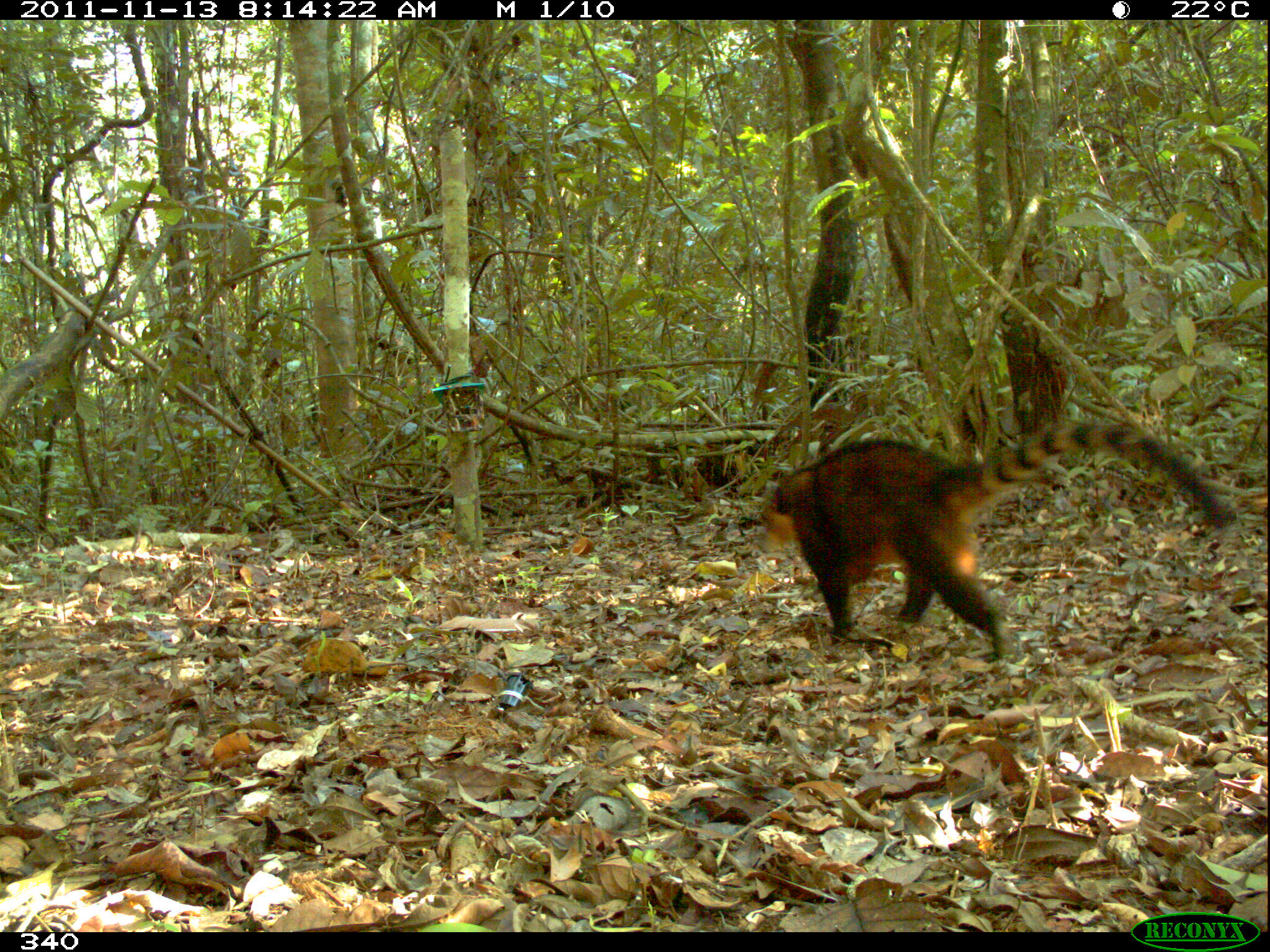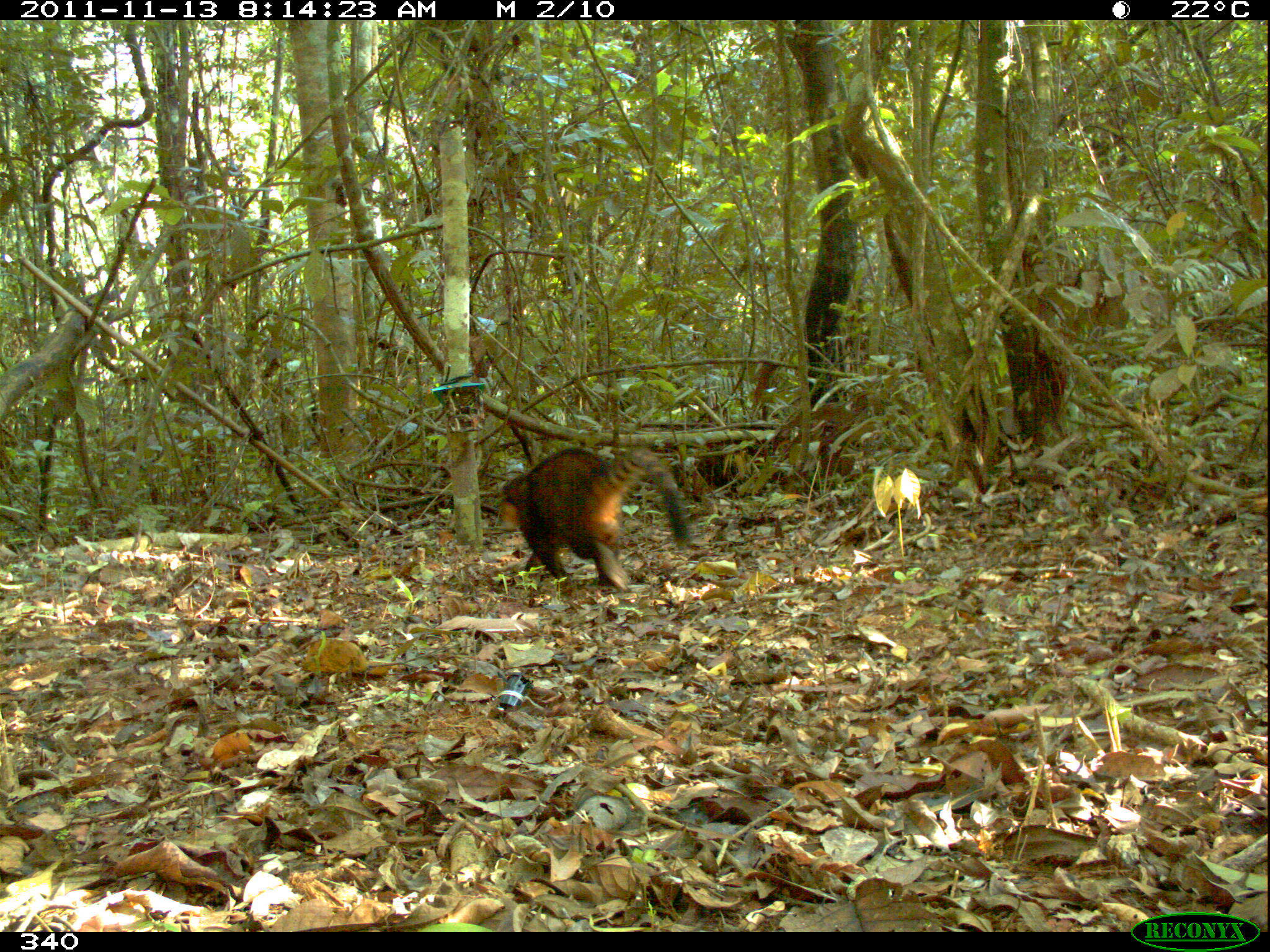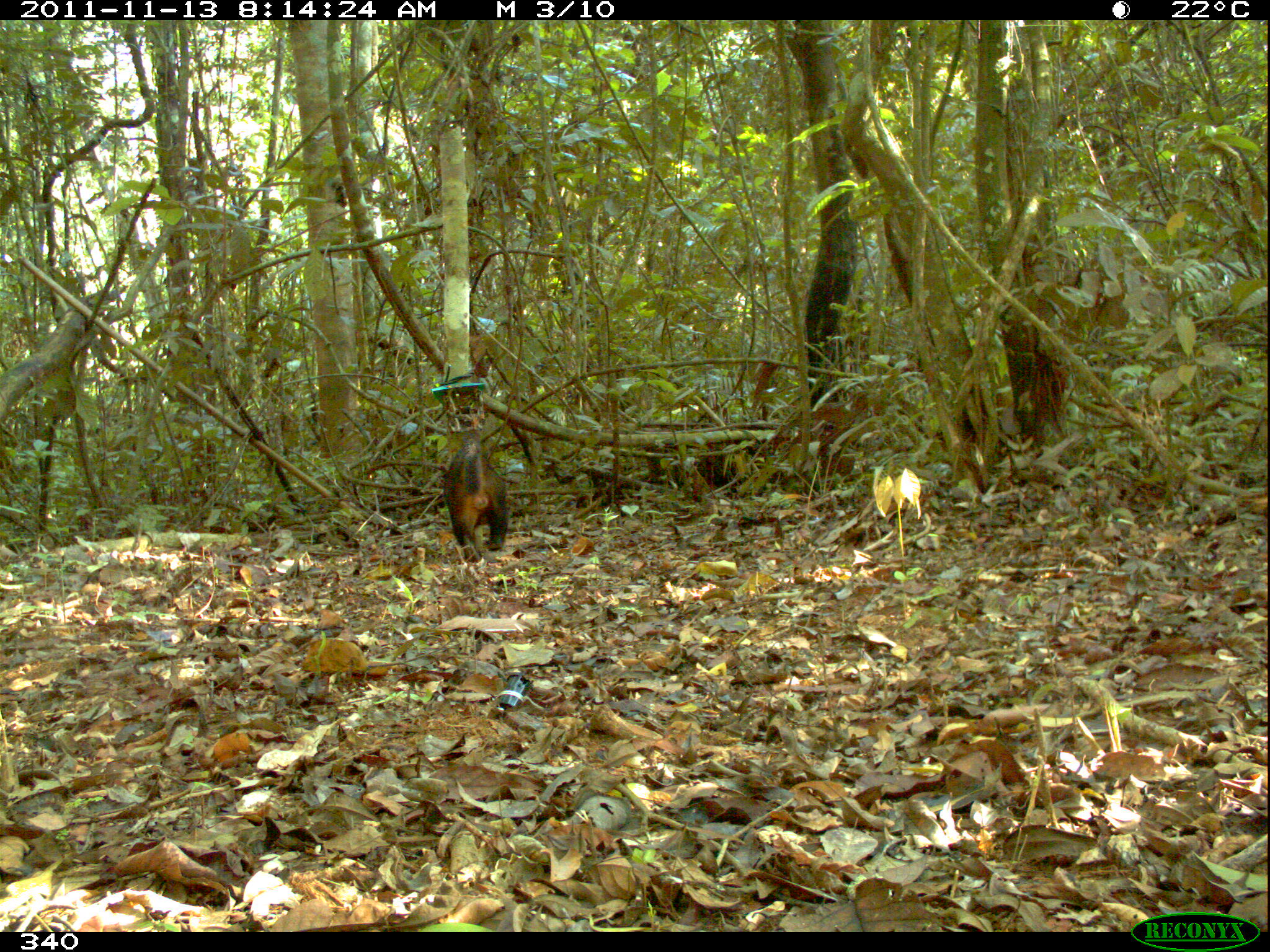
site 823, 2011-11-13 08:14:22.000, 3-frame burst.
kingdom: Animalia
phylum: Chordata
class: Mammalia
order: Carnivora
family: Procyonidae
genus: Nasua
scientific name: Nasua nasua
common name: south american coati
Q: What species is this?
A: Nasua nasua (south american coati).